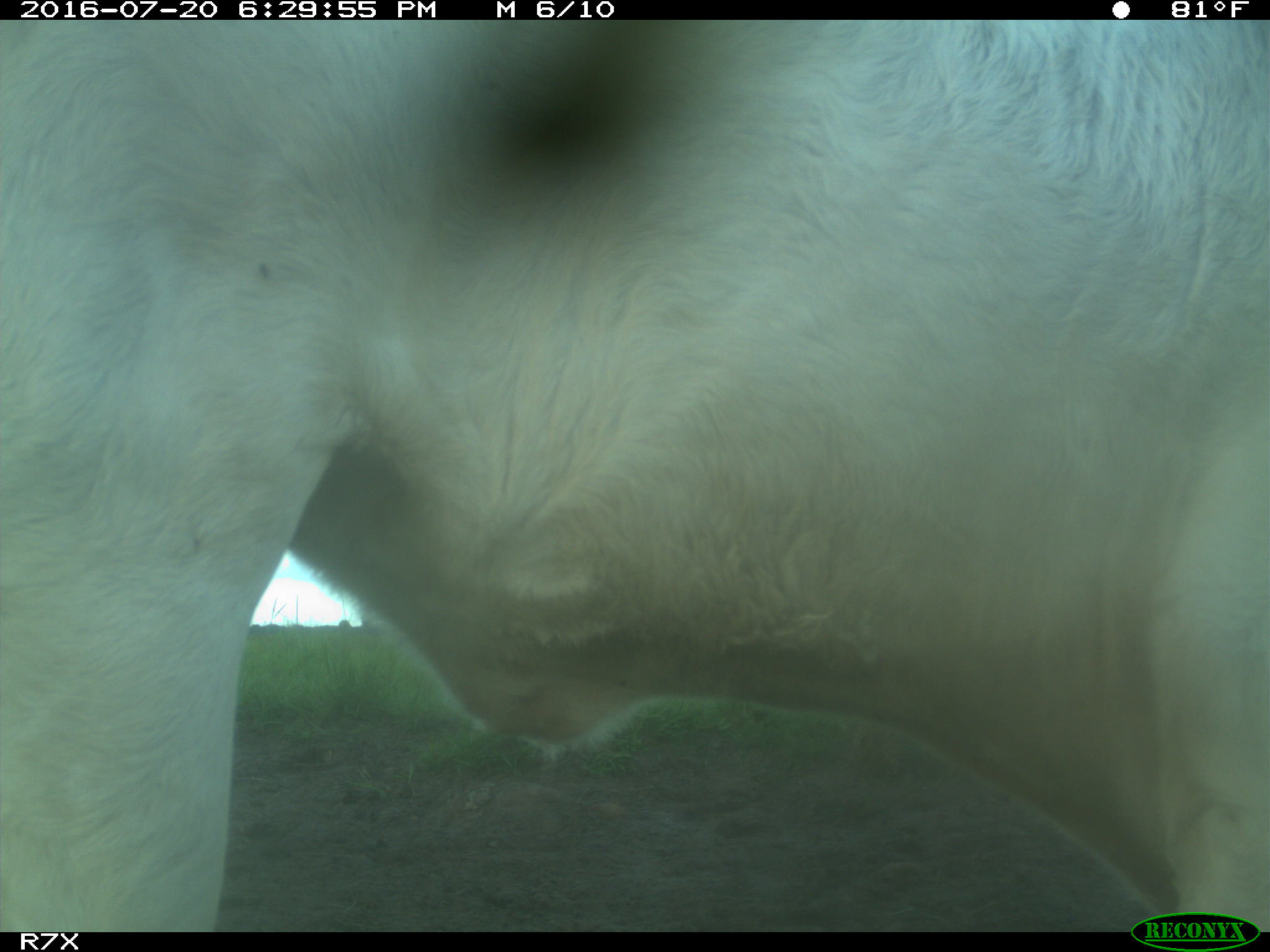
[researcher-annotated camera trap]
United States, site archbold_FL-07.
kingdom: Animalia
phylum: Chordata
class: Mammalia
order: Artiodactyla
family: Bovidae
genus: Bos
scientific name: Bos taurus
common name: domestic cow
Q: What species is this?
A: Bos taurus (domestic cow).